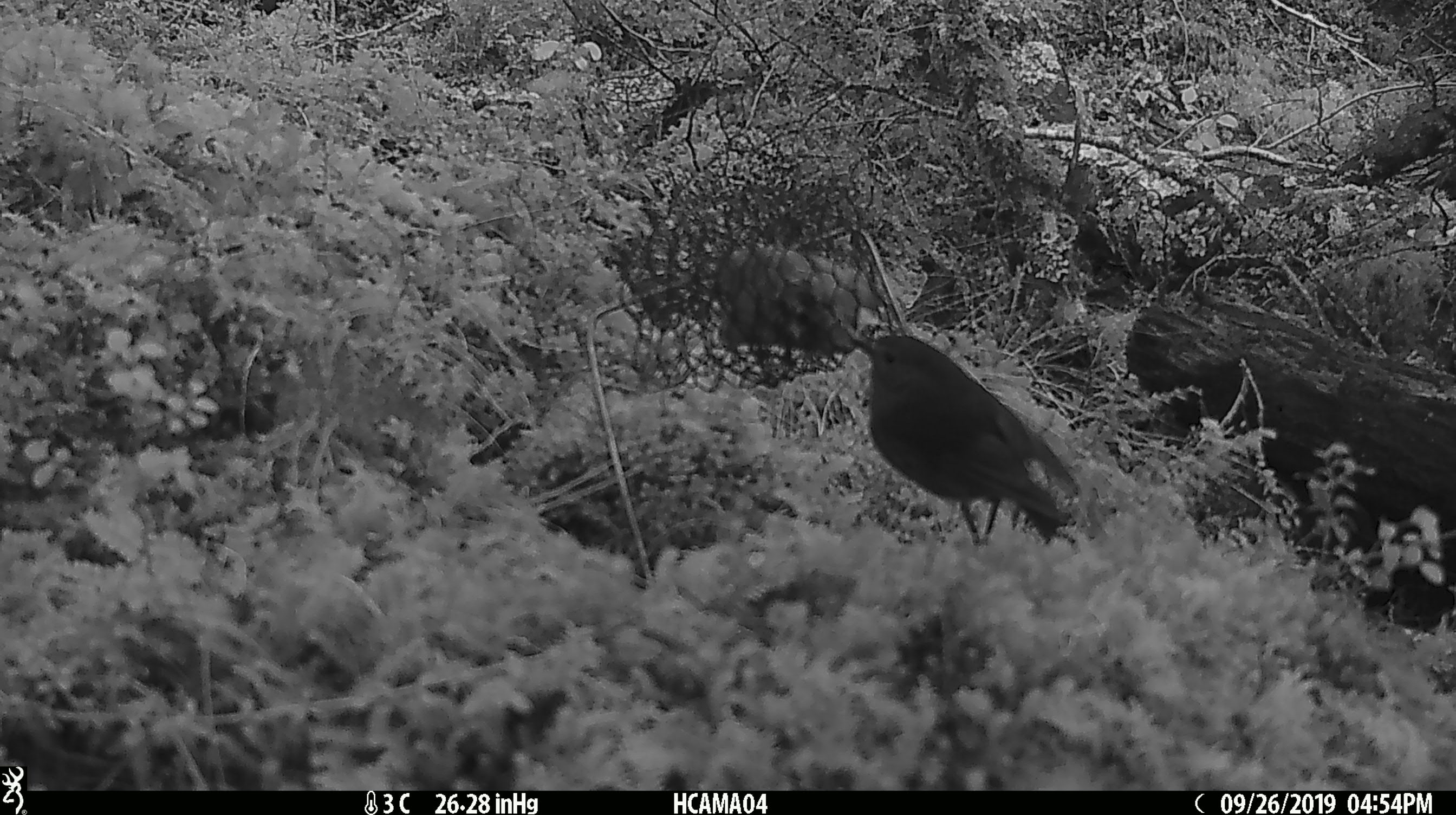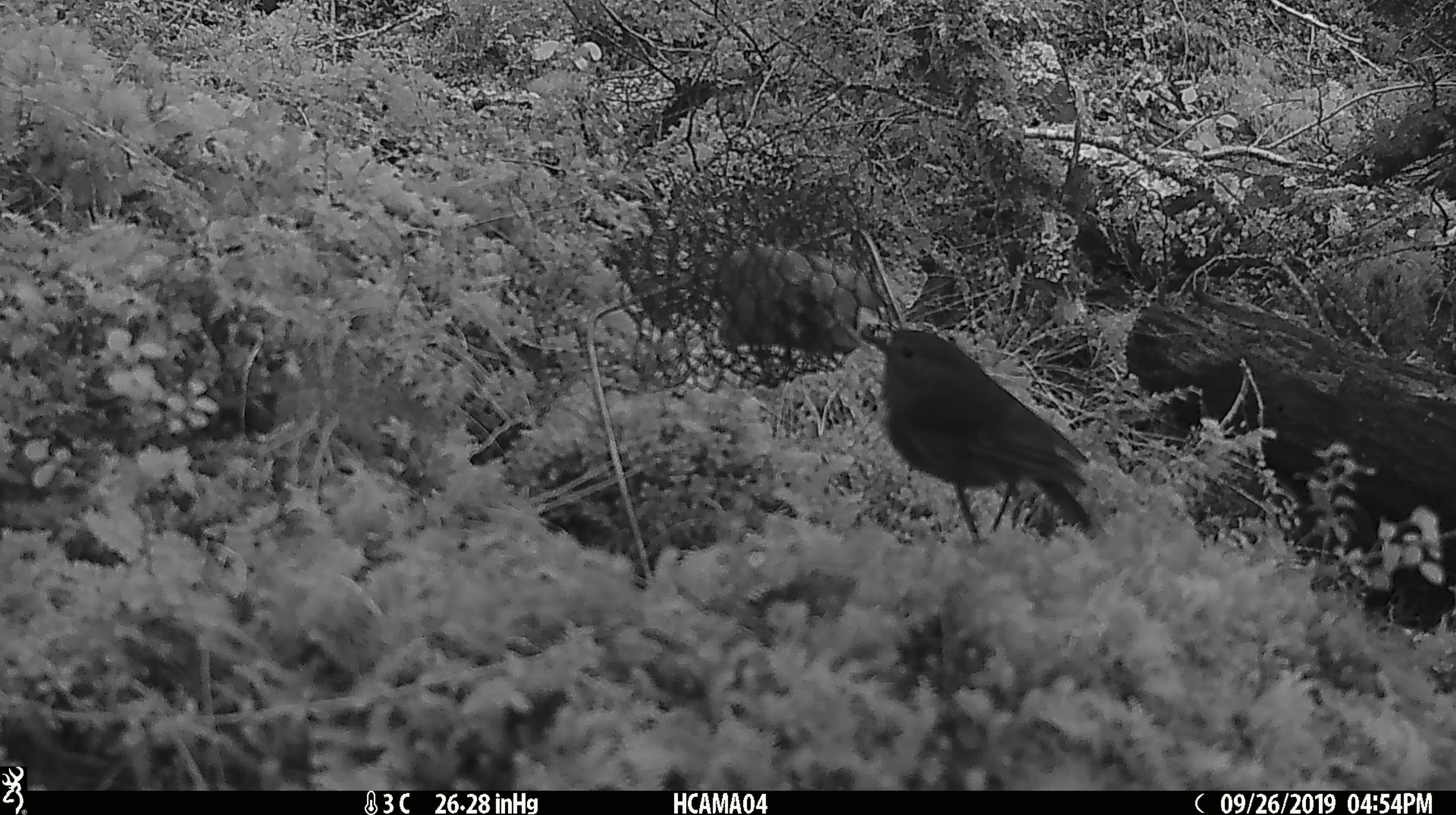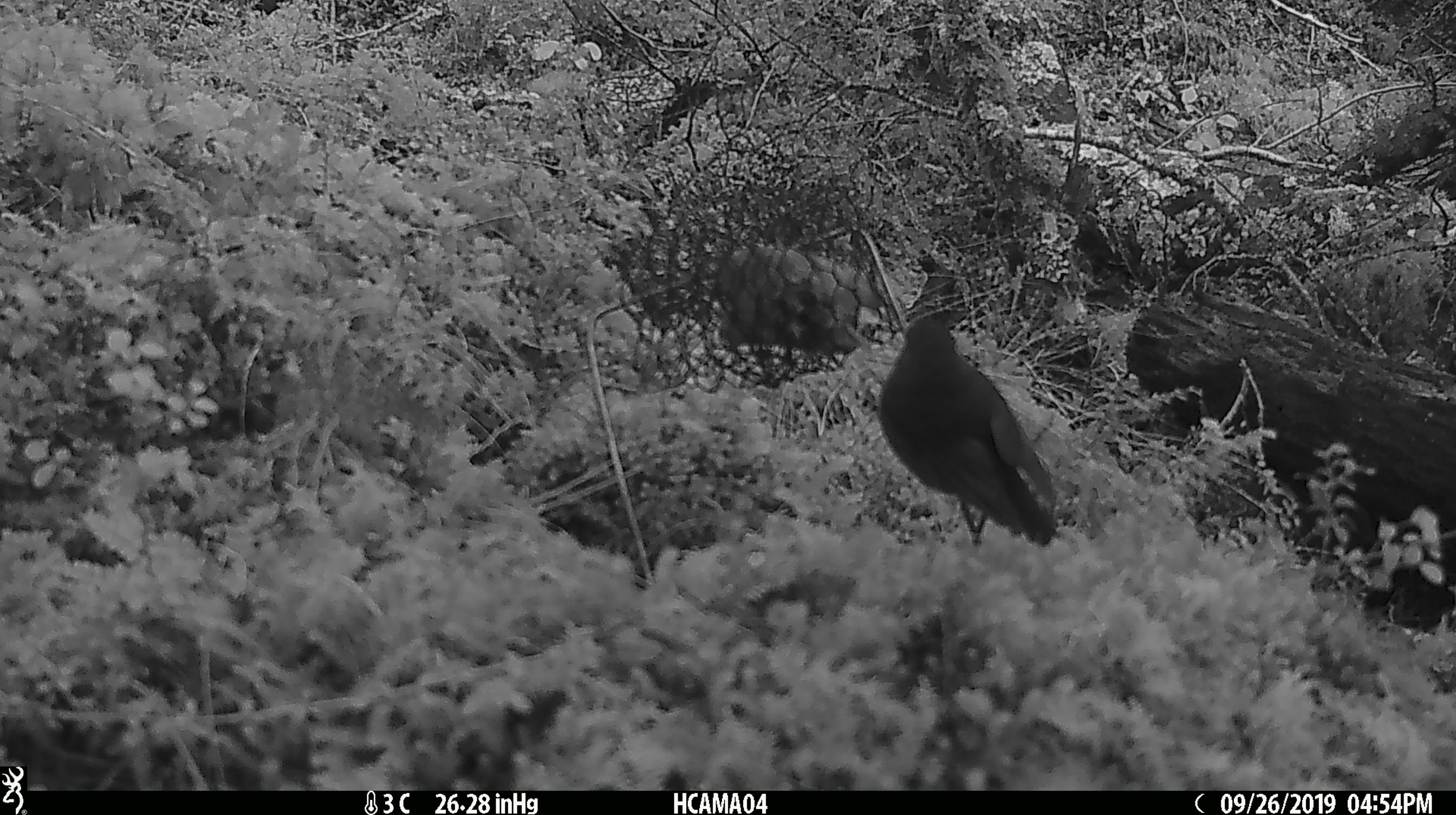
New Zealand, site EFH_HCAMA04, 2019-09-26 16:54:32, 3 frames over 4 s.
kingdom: Animalia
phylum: Chordata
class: Aves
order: Passeriformes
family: Petroicidae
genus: Petroica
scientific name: Petroica australis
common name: new zealand robin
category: robin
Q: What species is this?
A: Robin (new zealand robin) (Petroica australis).